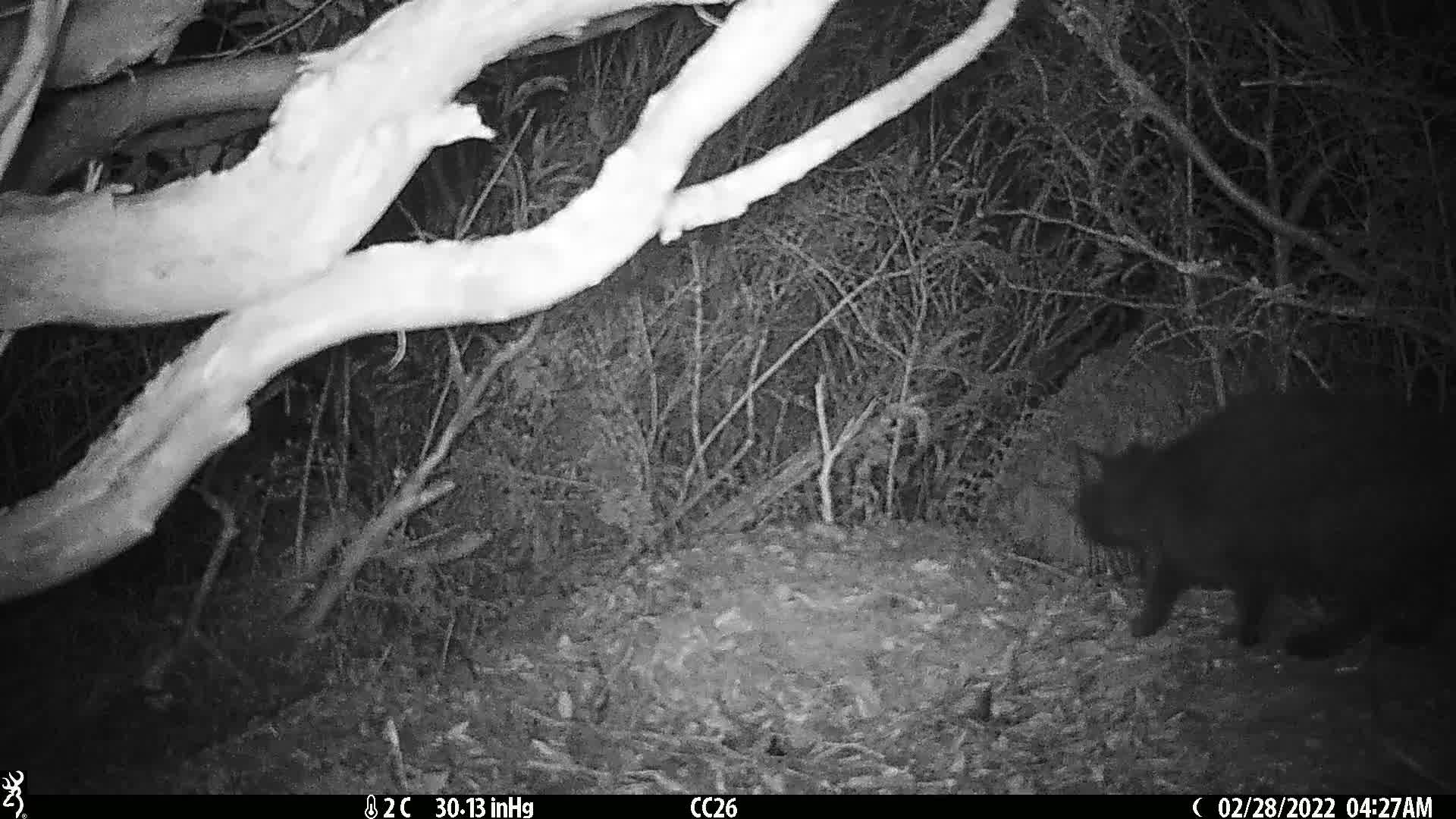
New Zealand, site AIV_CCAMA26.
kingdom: Animalia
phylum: Chordata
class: Mammalia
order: Carnivora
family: Felidae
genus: Felis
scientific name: Felis catus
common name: domestic cat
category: cat